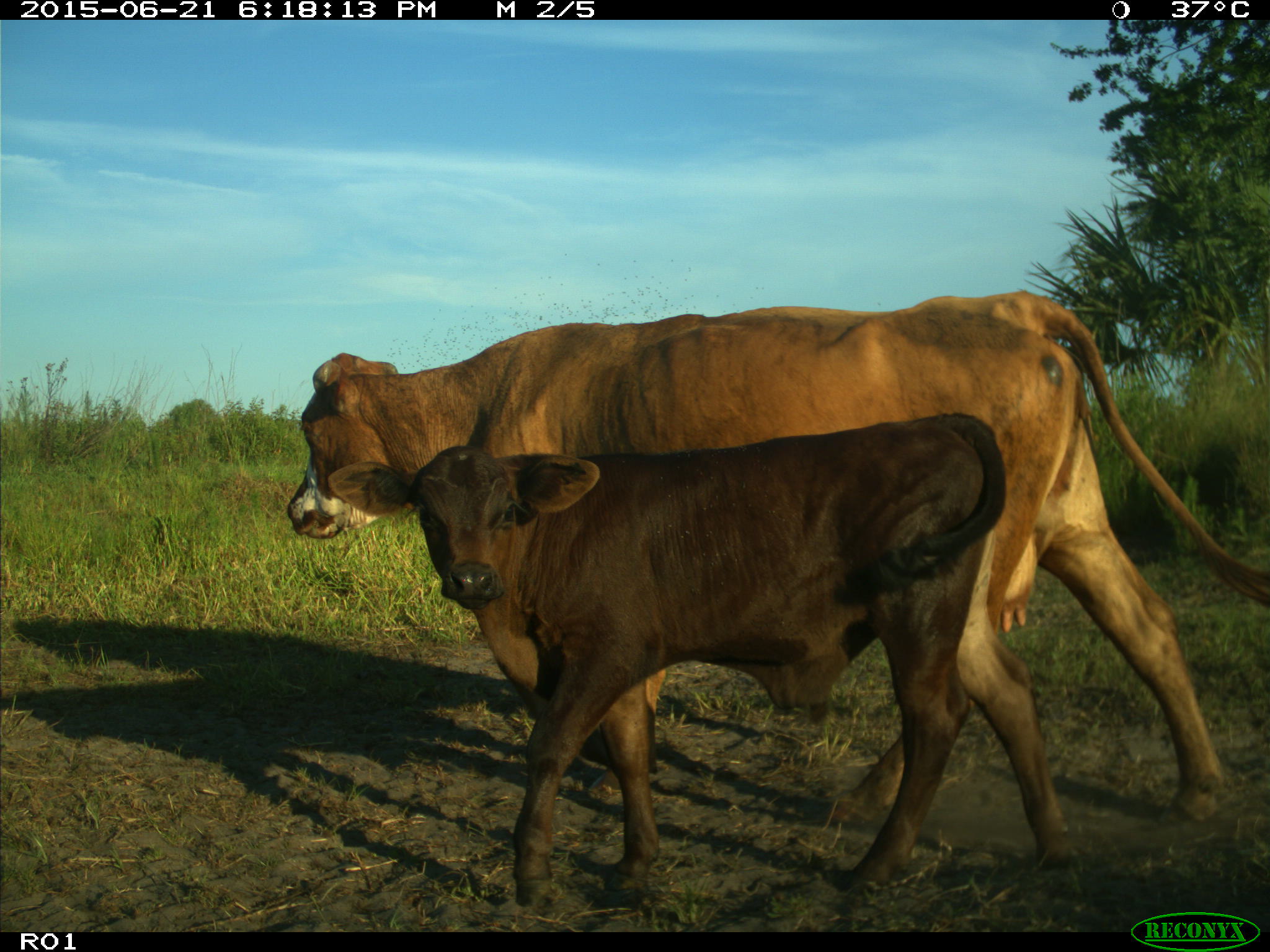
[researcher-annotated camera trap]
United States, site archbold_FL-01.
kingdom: Animalia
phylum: Chordata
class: Mammalia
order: Artiodactyla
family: Bovidae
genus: Bos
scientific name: Bos taurus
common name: domestic cow